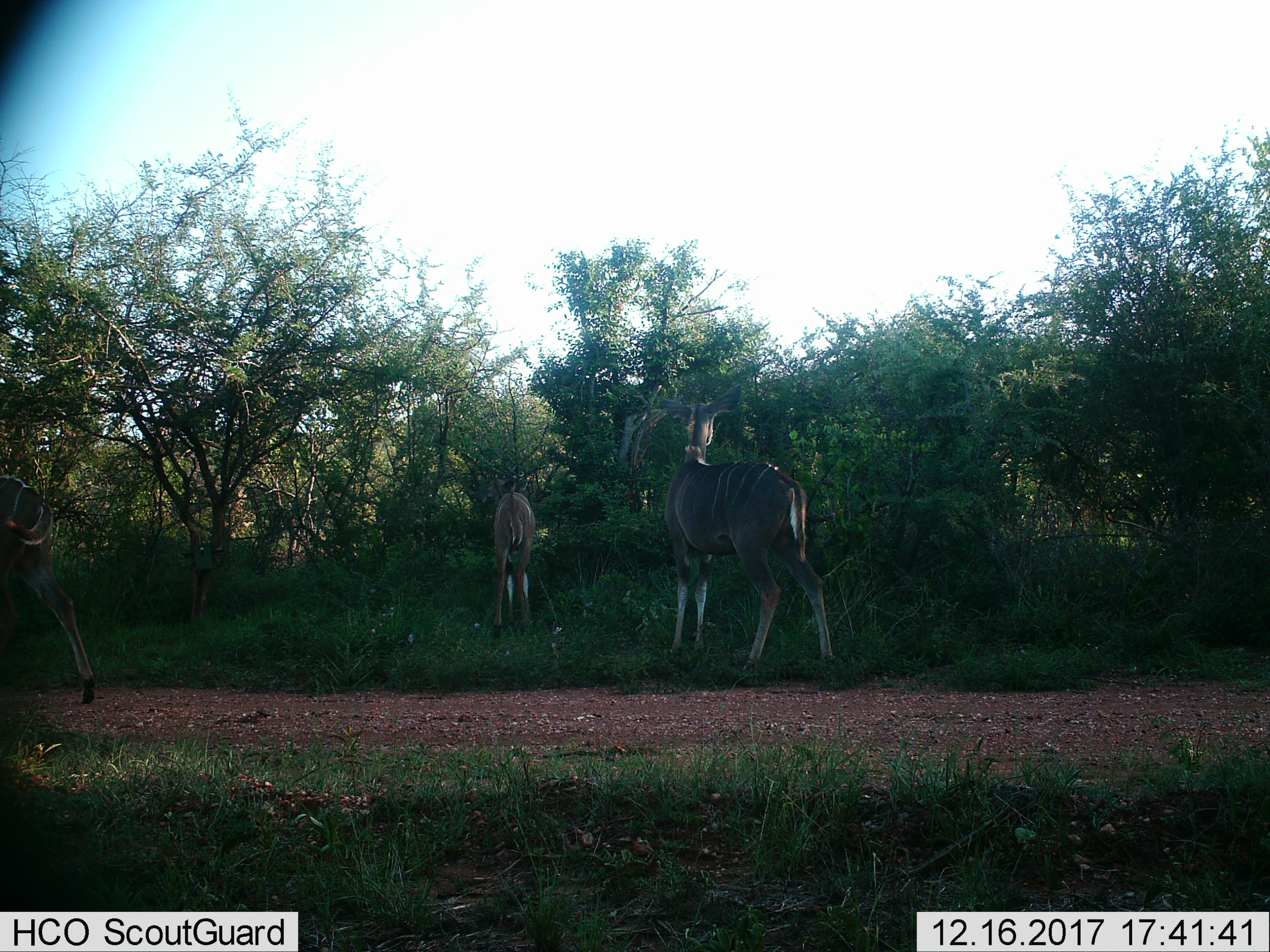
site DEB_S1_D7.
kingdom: Animalia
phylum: Chordata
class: Mammalia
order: Artiodactyla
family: Bovidae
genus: Tragelaphus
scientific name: Tragelaphus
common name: kudu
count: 3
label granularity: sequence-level